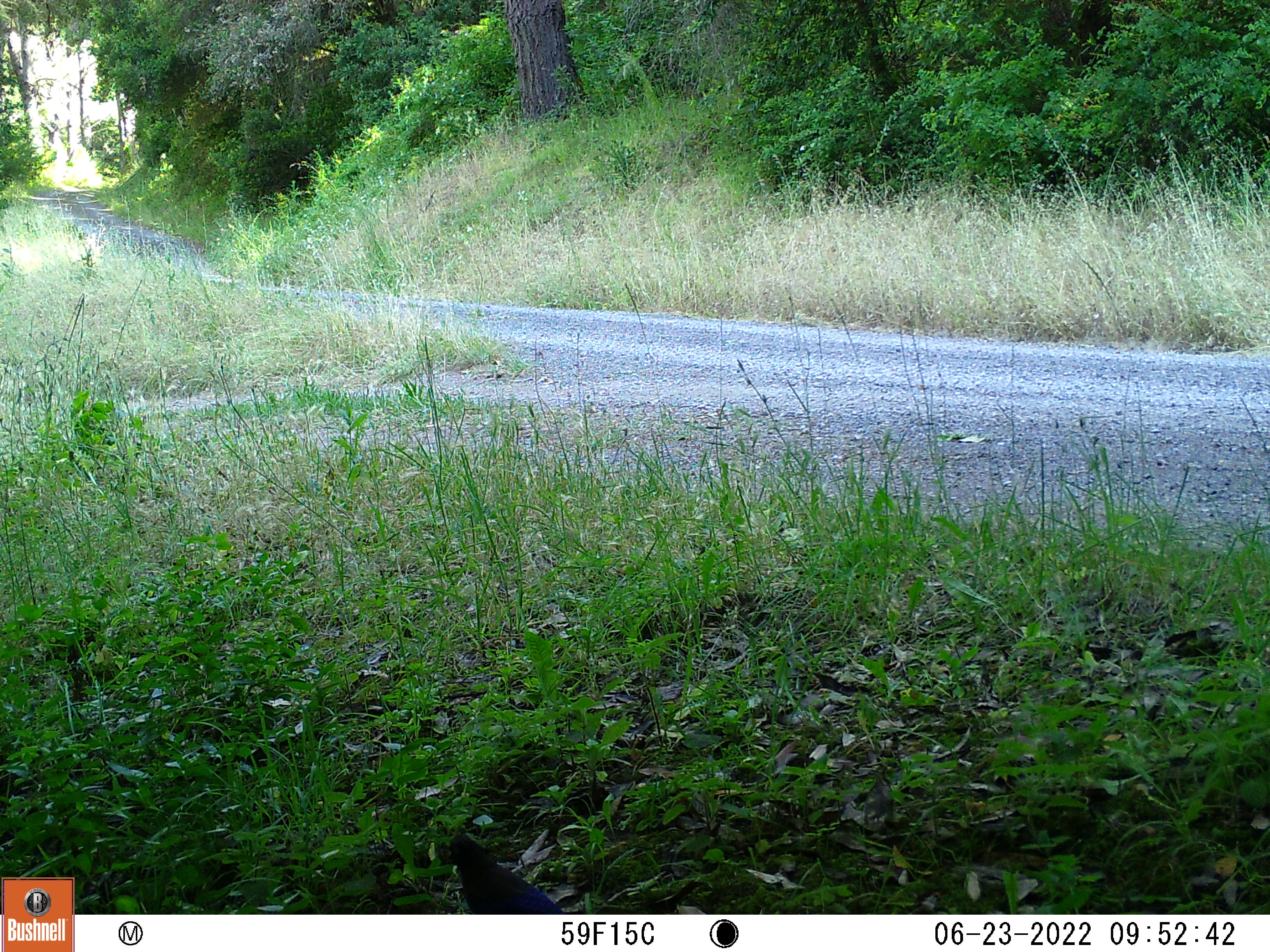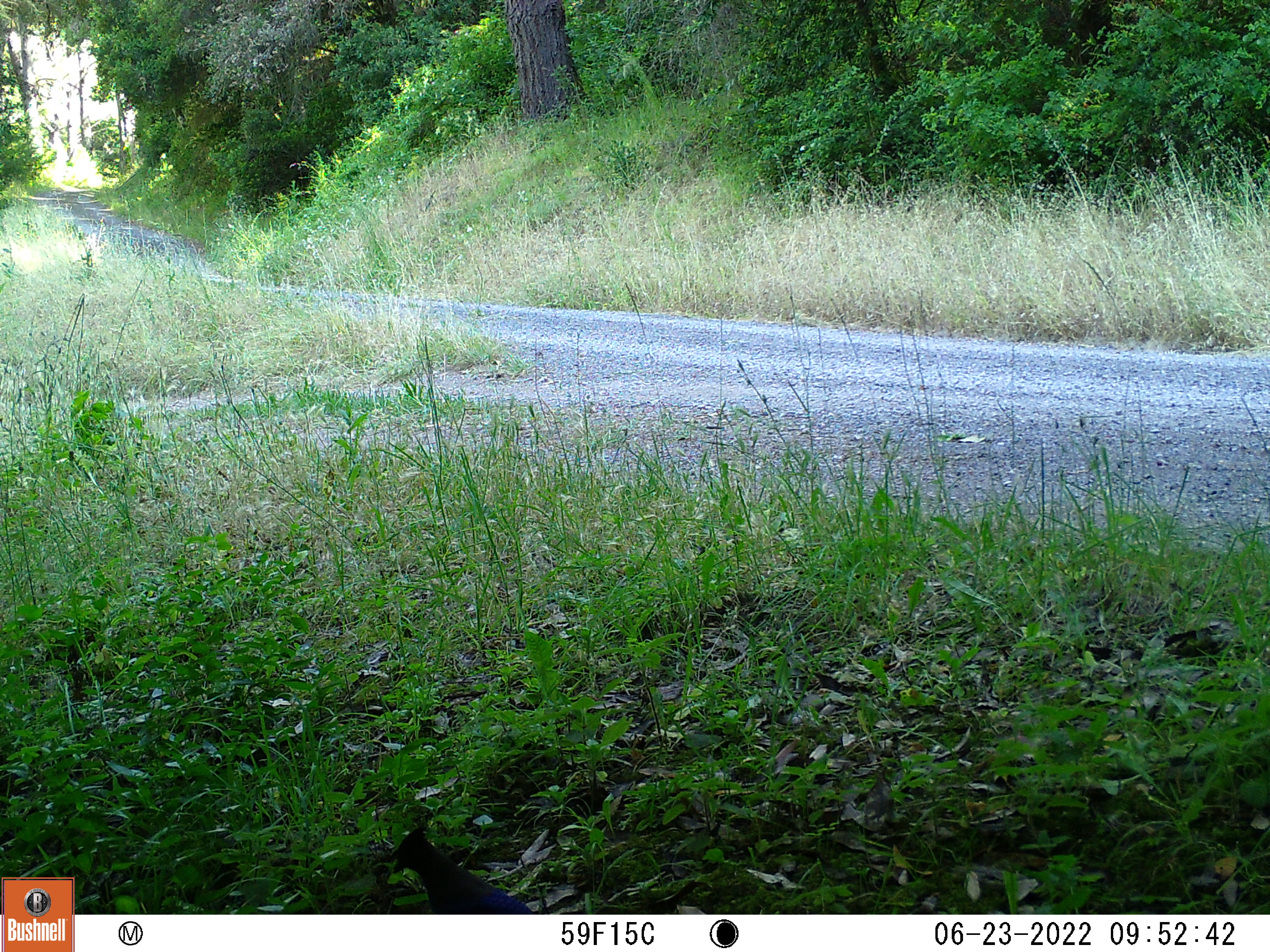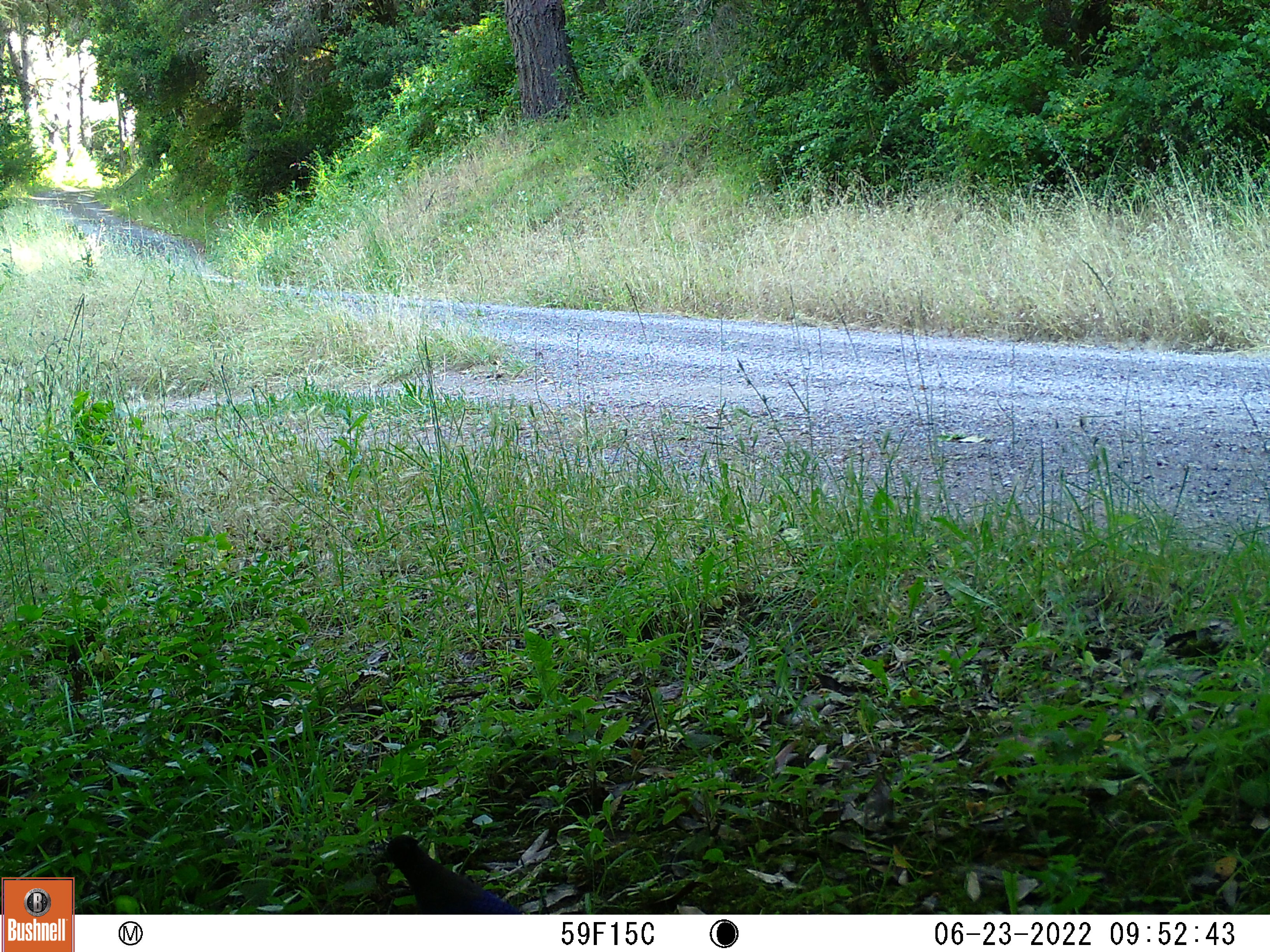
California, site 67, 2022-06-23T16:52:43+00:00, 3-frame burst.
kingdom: Animalia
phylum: Chordata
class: Aves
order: Passeriformes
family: Corvidae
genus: Cyanocitta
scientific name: Cyanocitta stelleri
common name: steller's jay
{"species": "steller's jay (Cyanocitta stelleri)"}